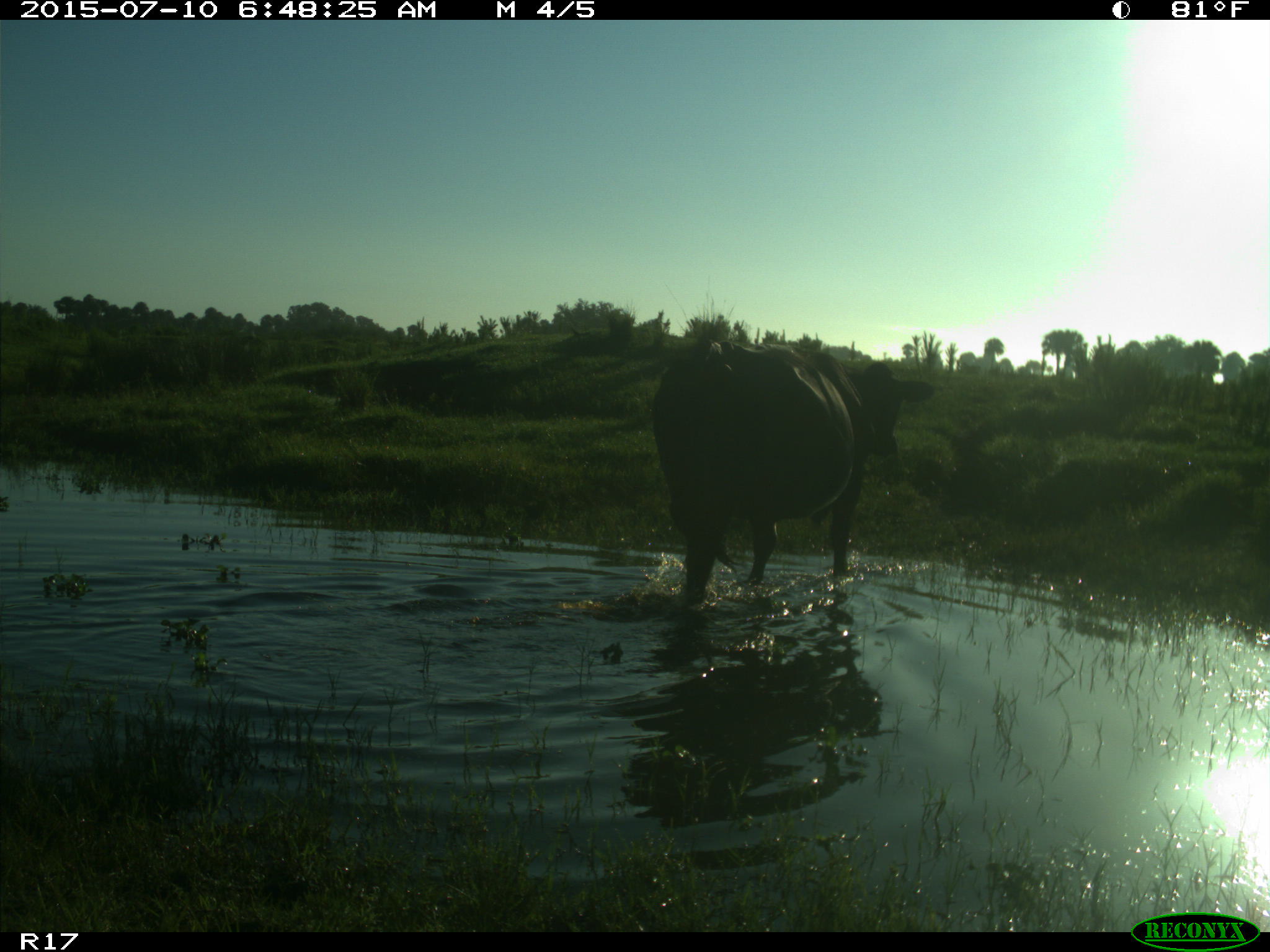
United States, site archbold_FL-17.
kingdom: Animalia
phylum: Chordata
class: Mammalia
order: Artiodactyla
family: Bovidae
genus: Bos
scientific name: Bos taurus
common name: domestic cow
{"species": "Bos taurus (domestic cow)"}